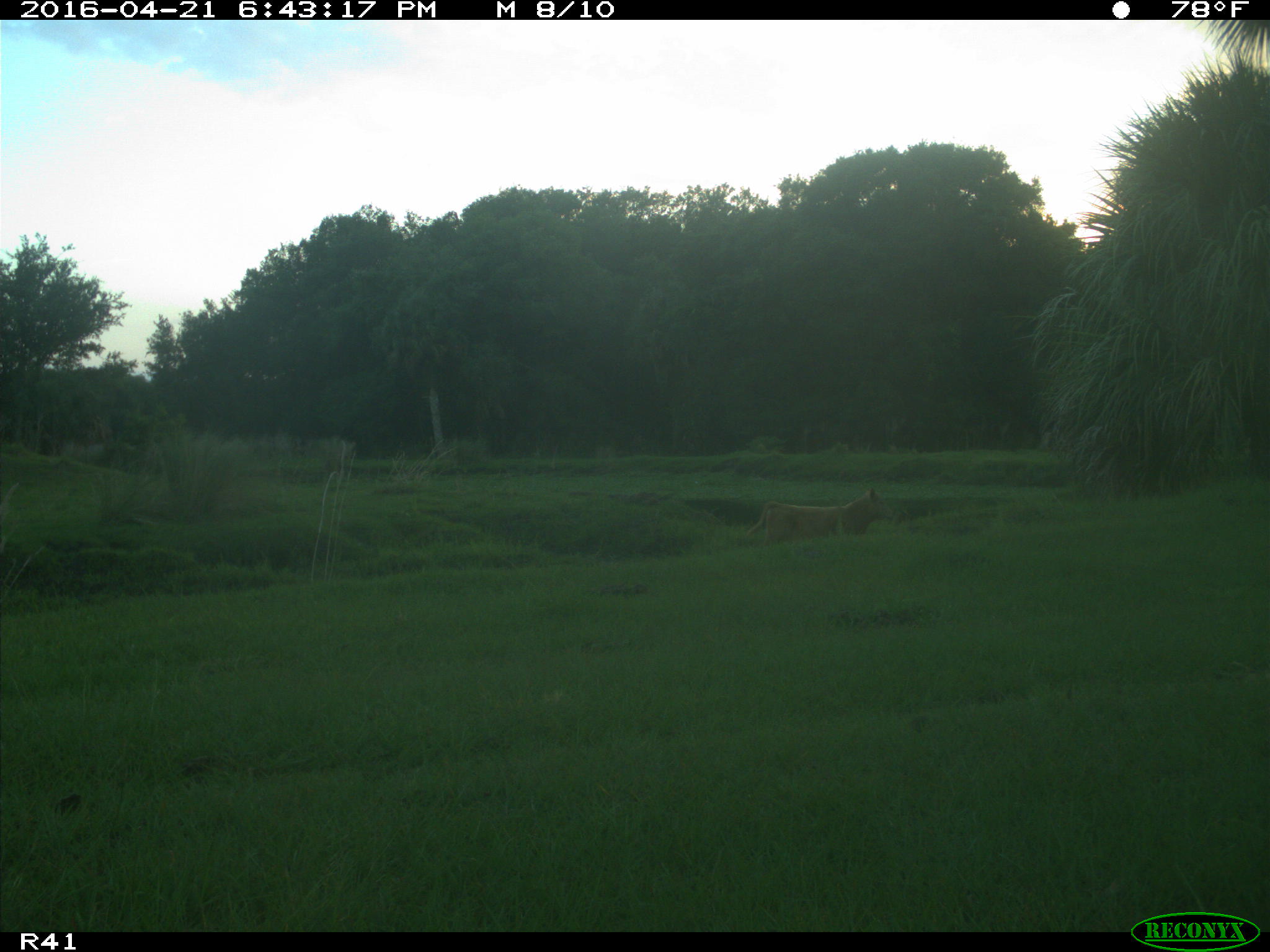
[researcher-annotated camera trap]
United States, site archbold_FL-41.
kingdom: Animalia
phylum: Chordata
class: Mammalia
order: Artiodactyla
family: Bovidae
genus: Bos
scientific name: Bos taurus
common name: domestic cow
Bos taurus (domestic cow).